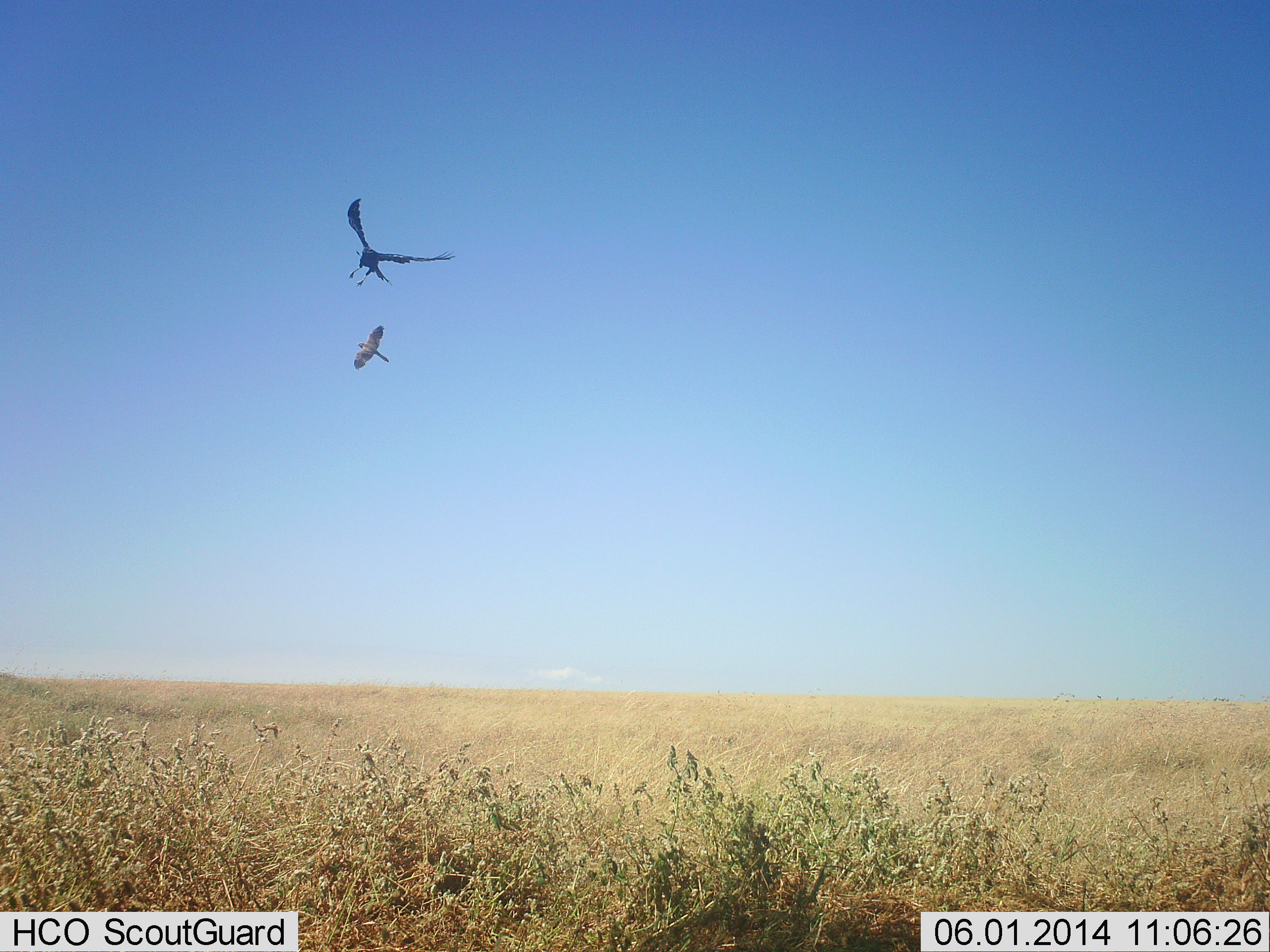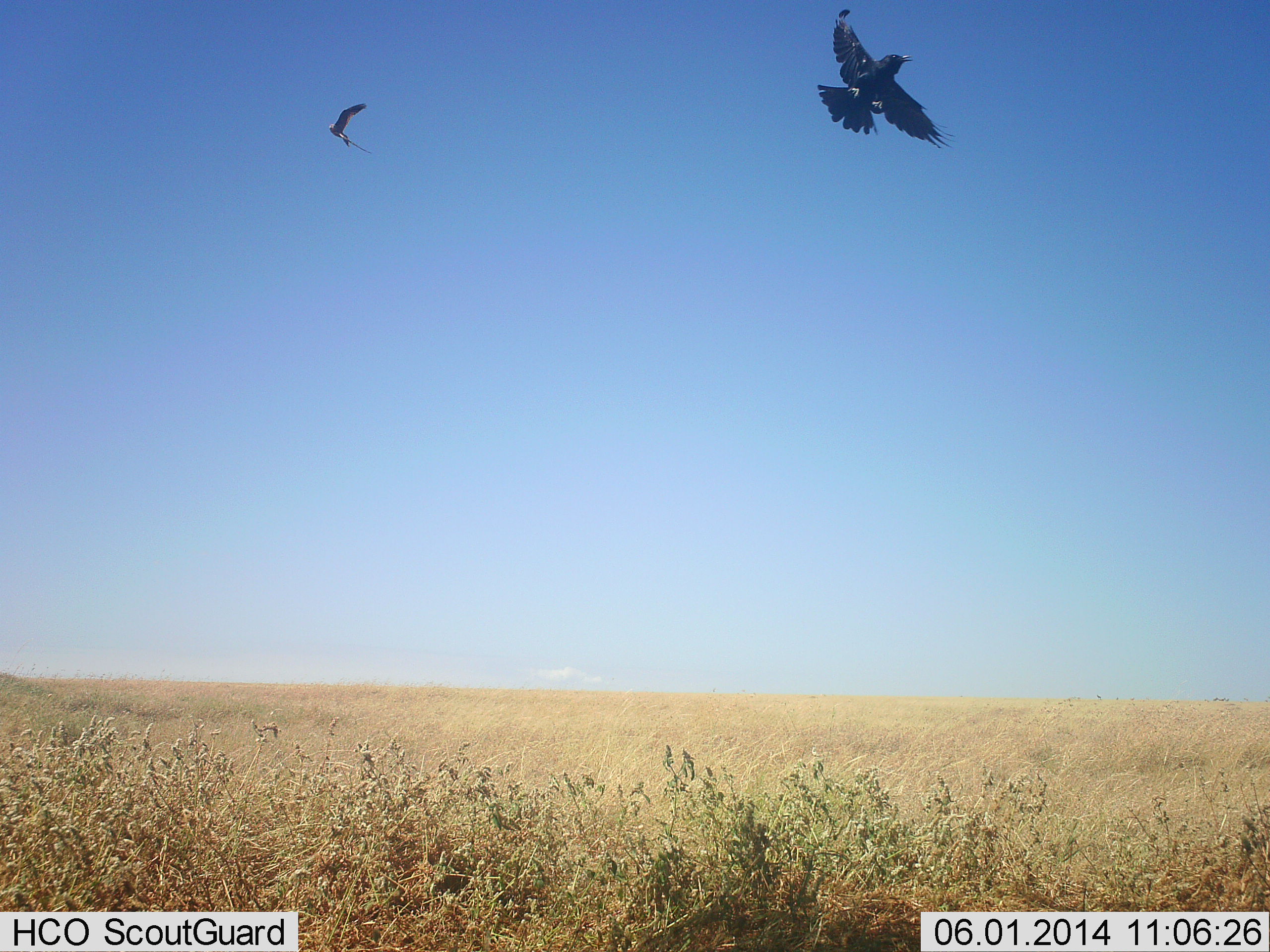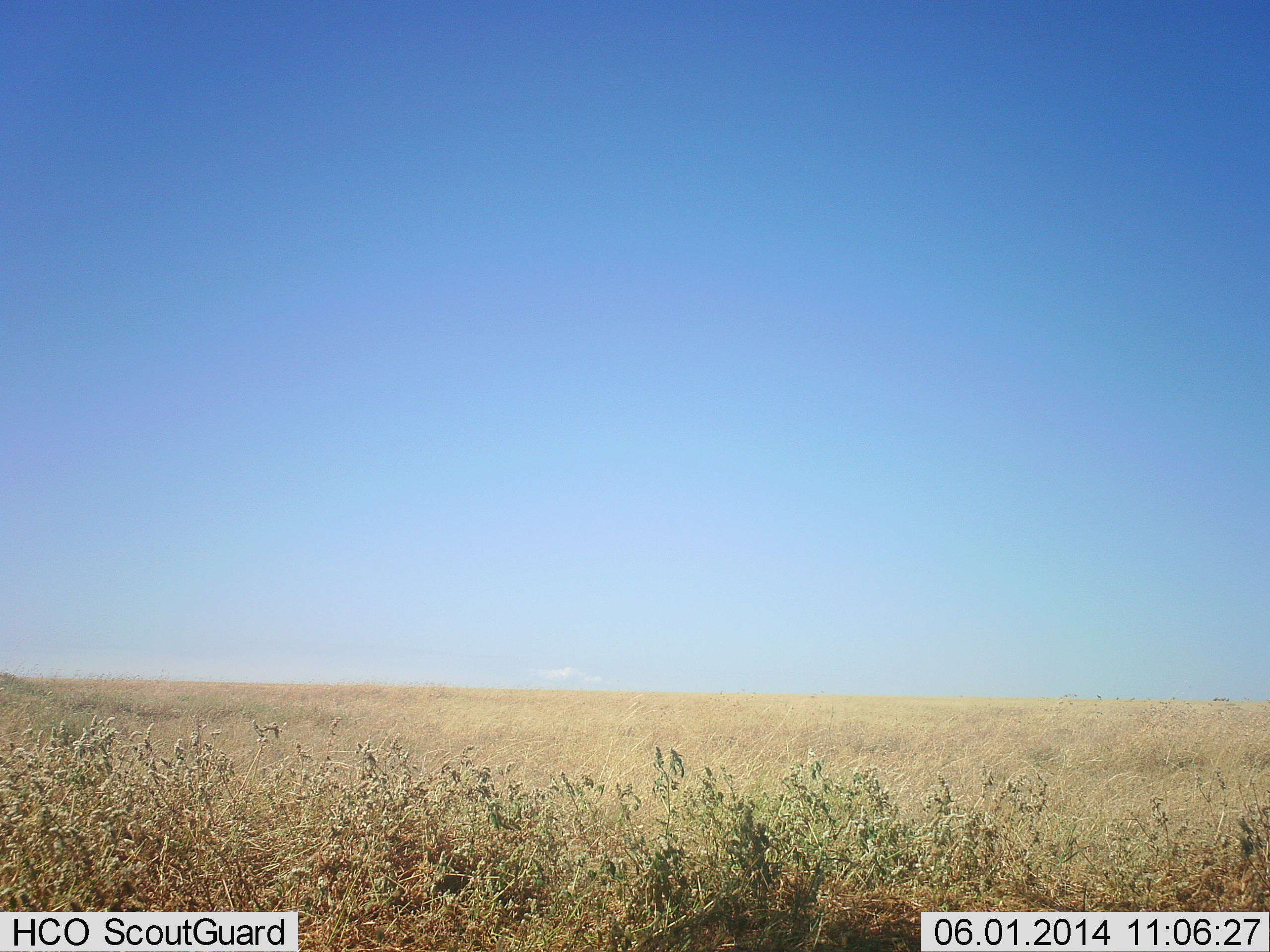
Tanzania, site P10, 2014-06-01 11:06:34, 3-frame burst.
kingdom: Animalia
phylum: Chordata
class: Aves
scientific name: Aves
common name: bird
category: otherbird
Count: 2.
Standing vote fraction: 0%.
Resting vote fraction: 0%.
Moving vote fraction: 87%.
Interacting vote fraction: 27%.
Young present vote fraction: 0%.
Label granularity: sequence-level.